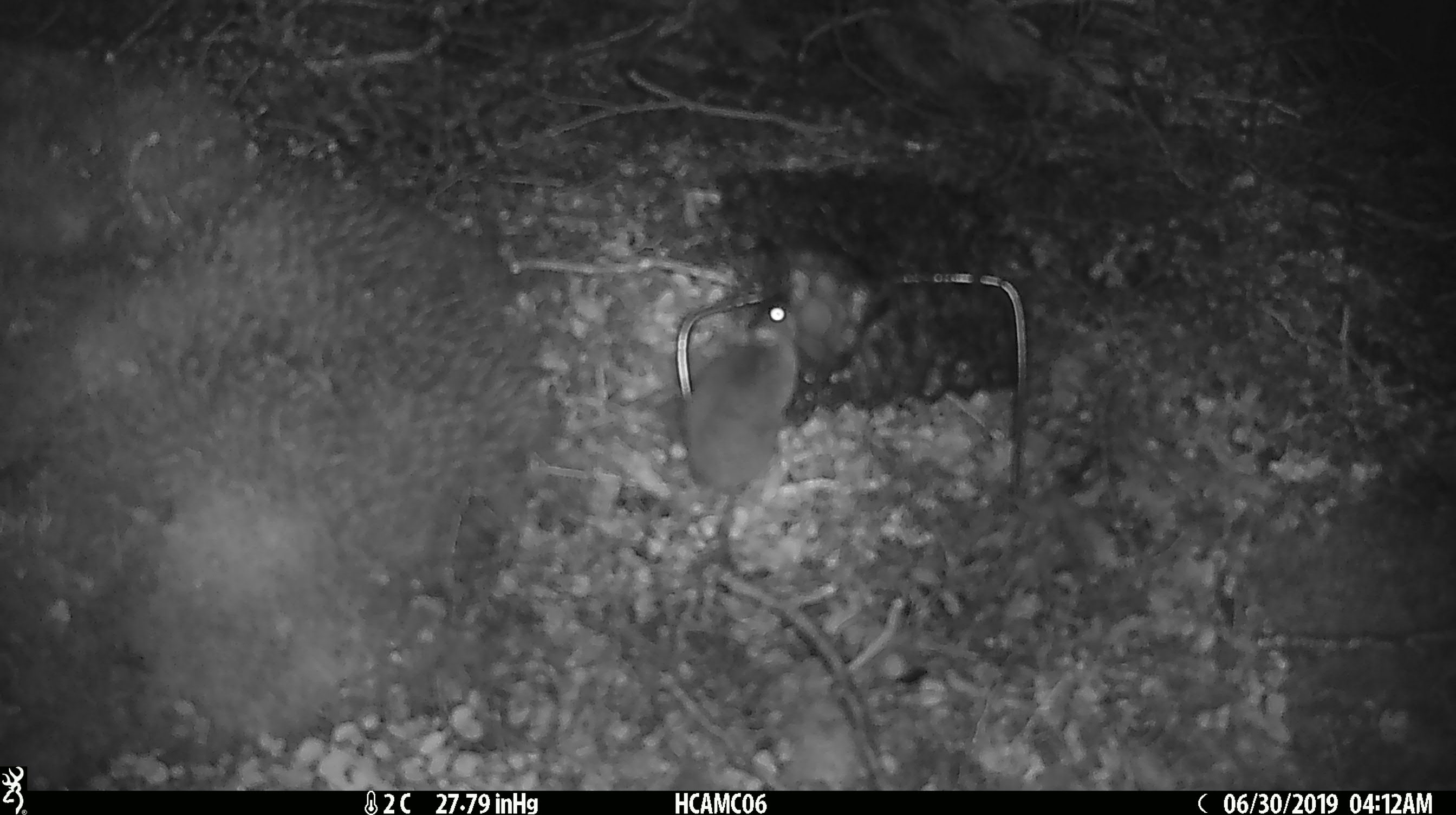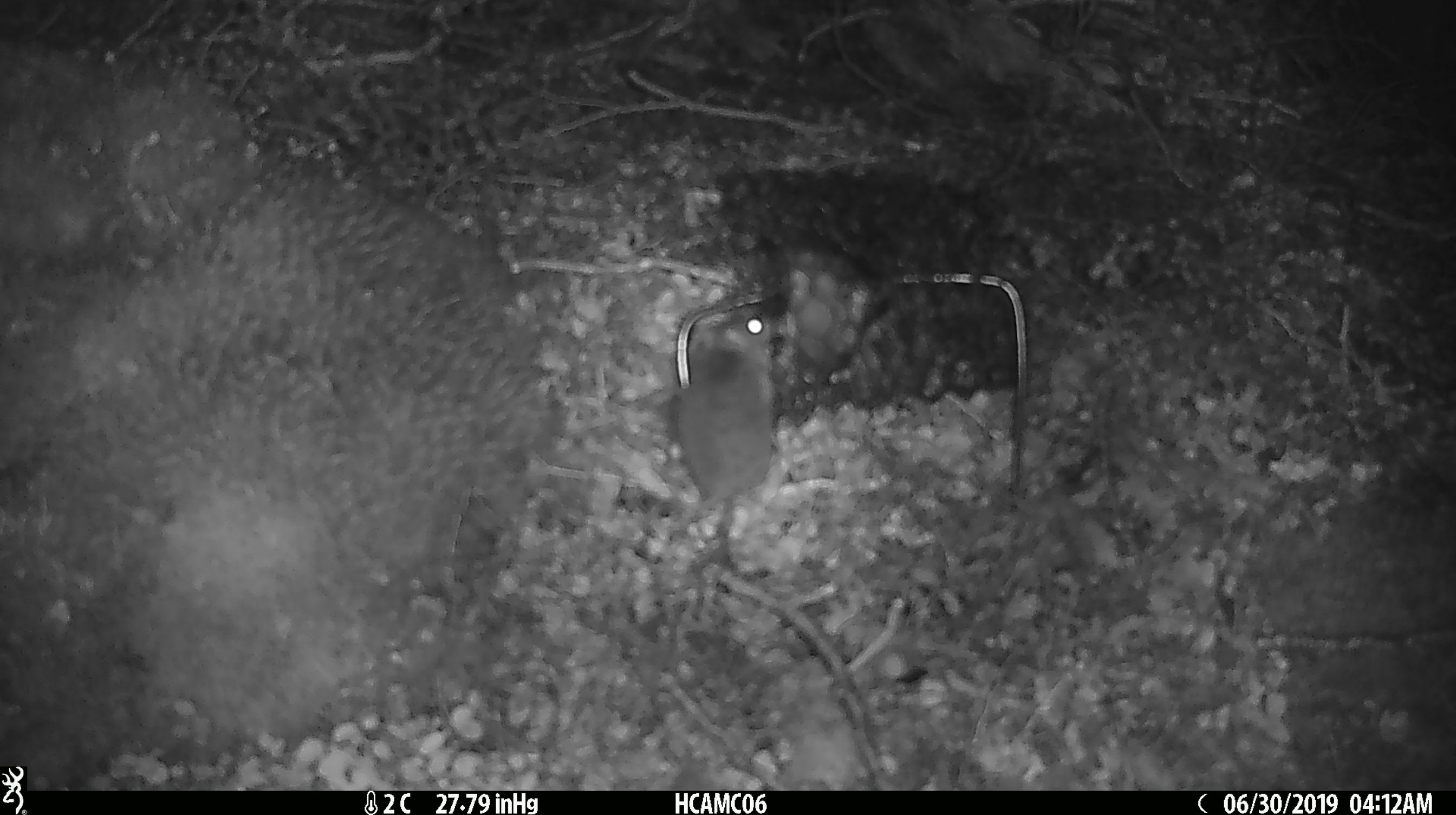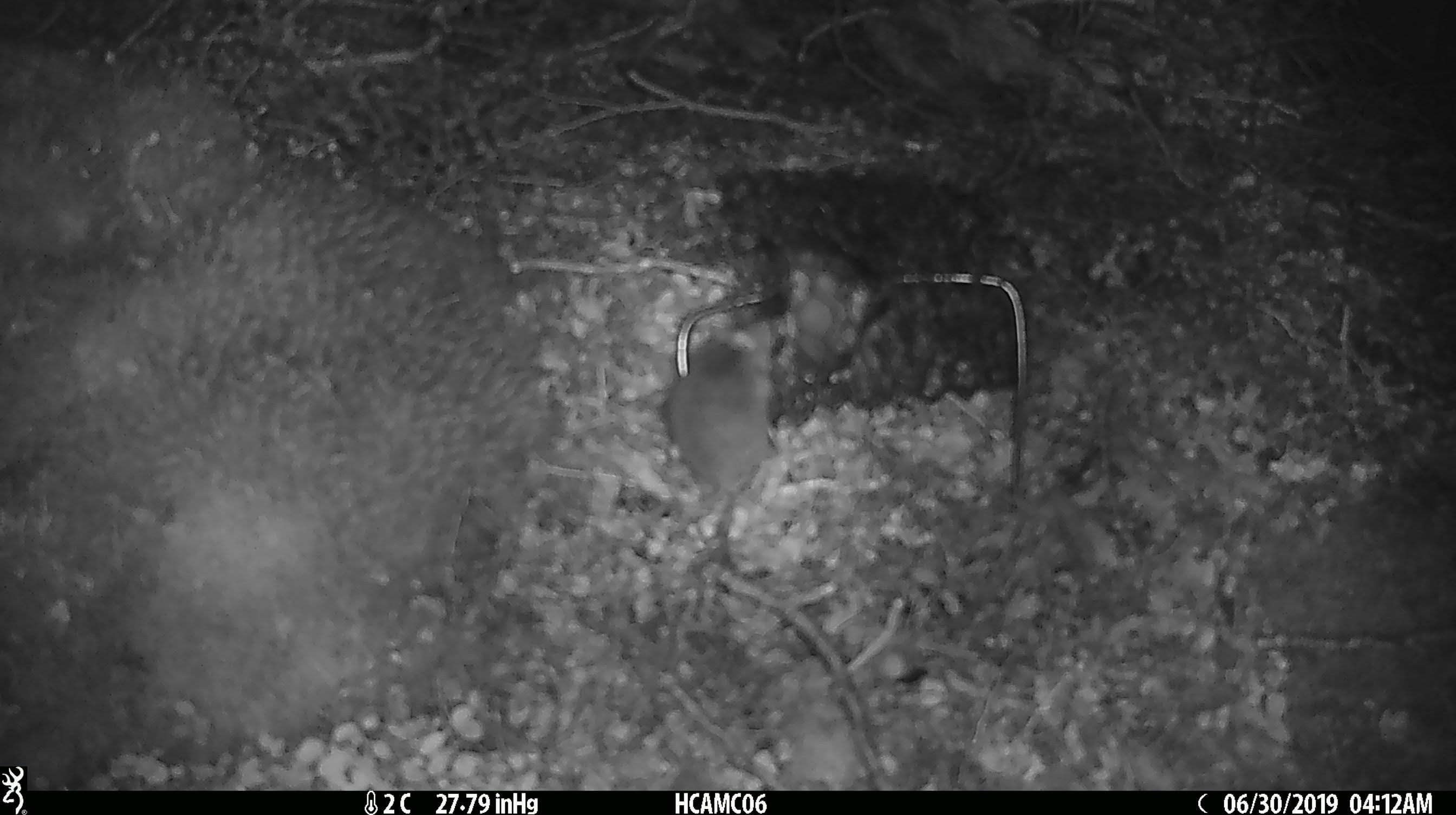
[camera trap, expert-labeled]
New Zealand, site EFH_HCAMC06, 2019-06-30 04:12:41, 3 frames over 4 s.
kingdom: Animalia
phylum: Chordata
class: Mammalia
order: Rodentia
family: Muridae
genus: Mus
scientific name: Mus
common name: mouse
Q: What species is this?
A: Mouse (Mus).